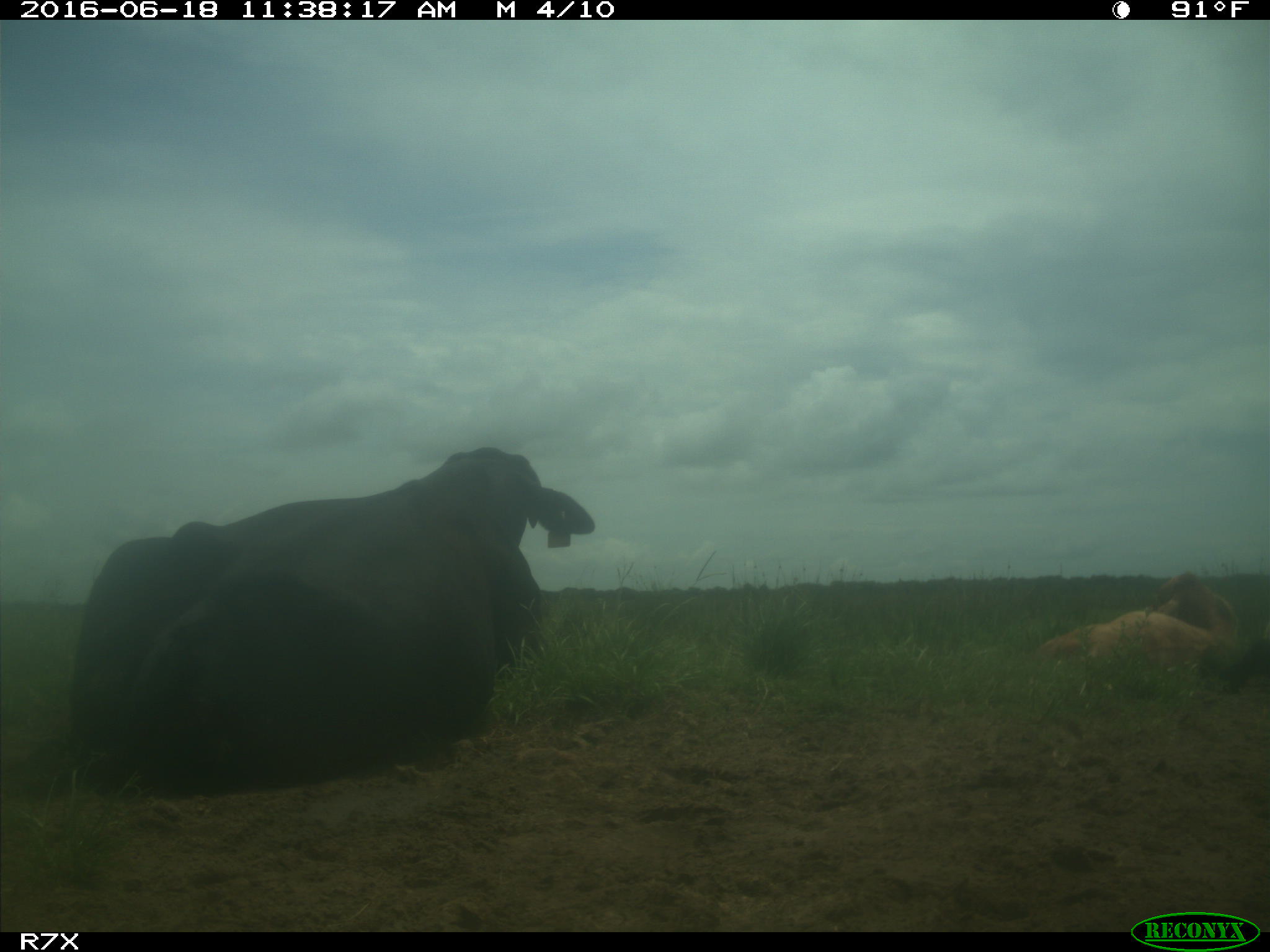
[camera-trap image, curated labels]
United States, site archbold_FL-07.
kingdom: Animalia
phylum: Chordata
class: Mammalia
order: Artiodactyla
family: Bovidae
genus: Bos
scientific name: Bos taurus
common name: domestic cow